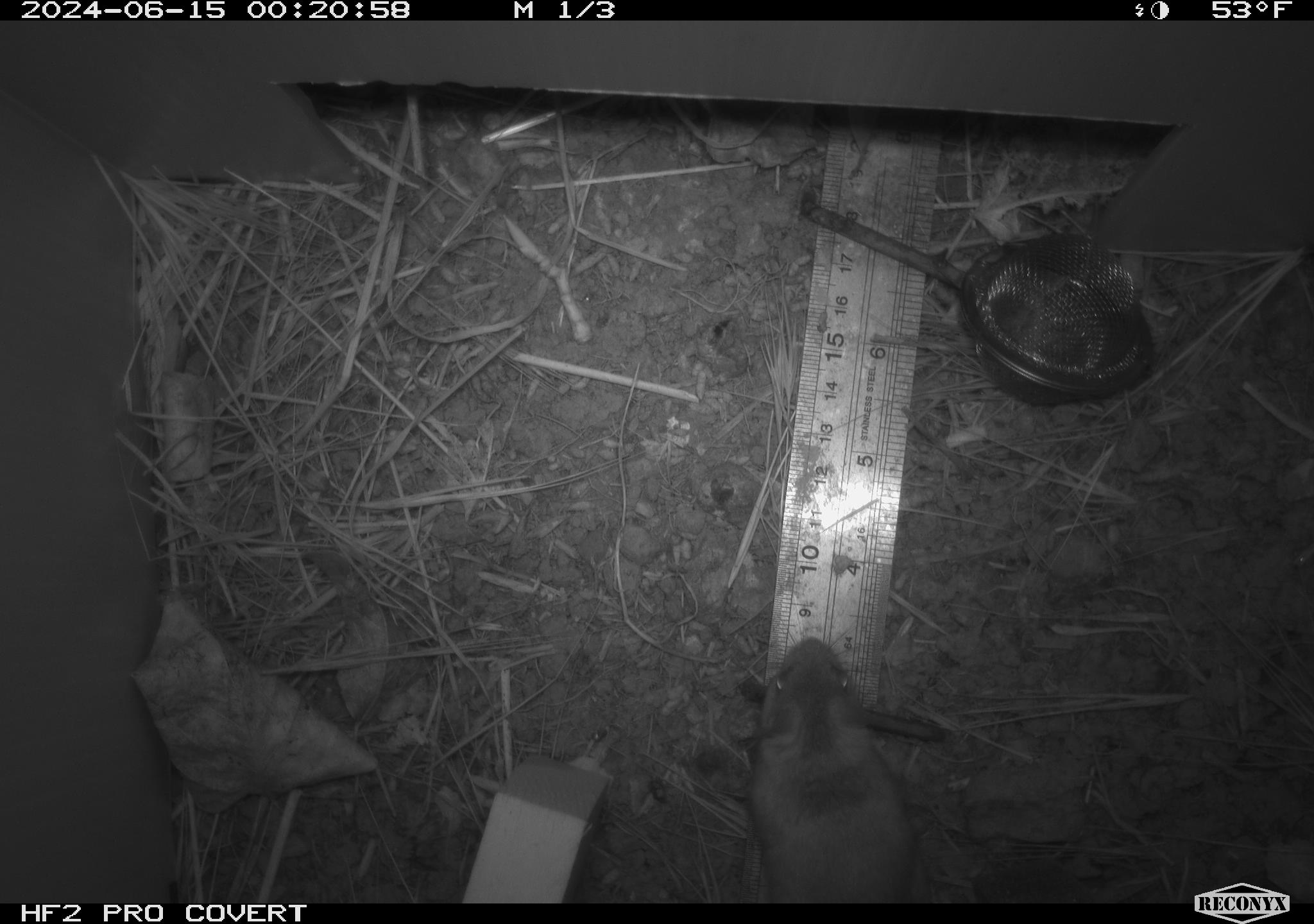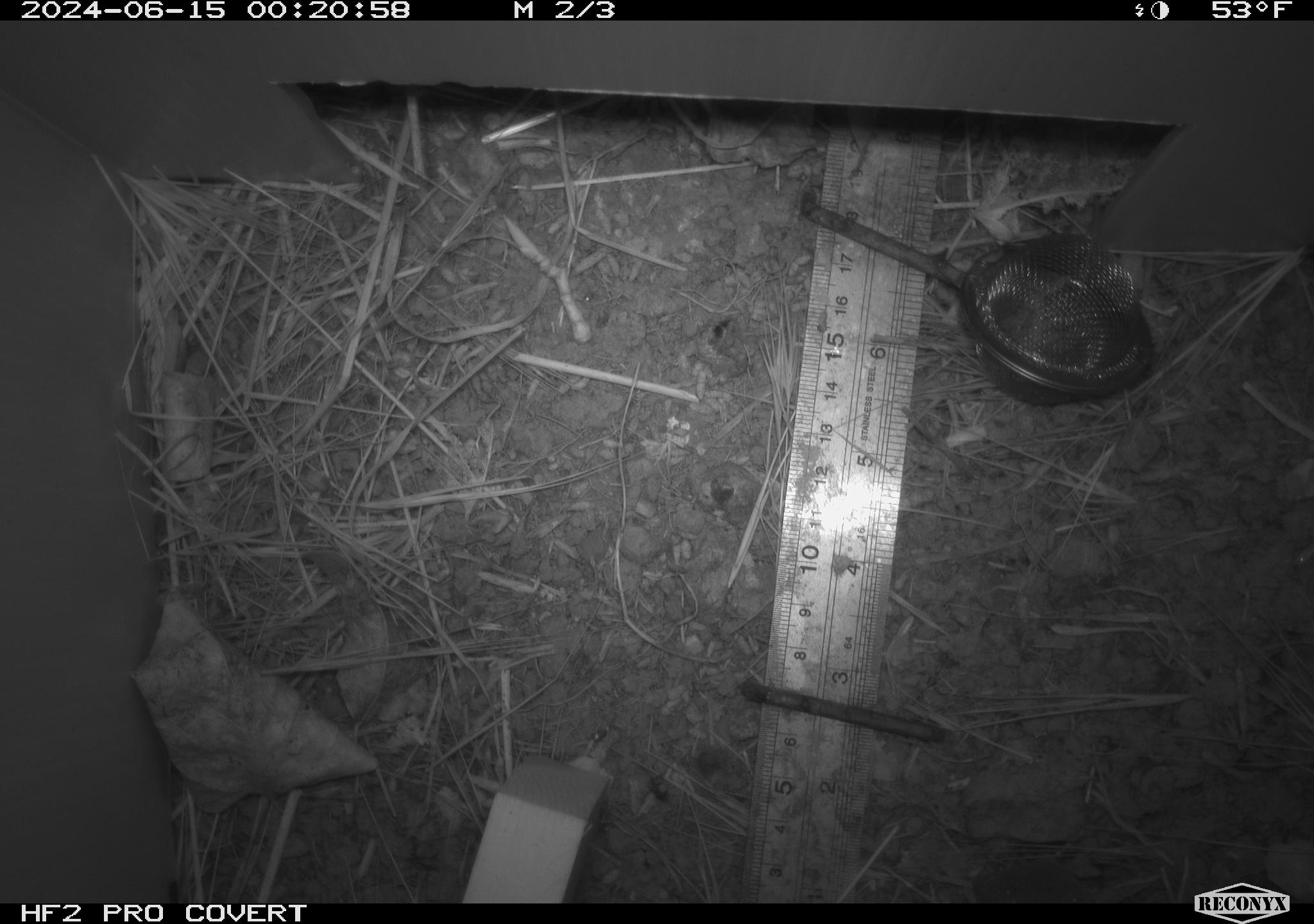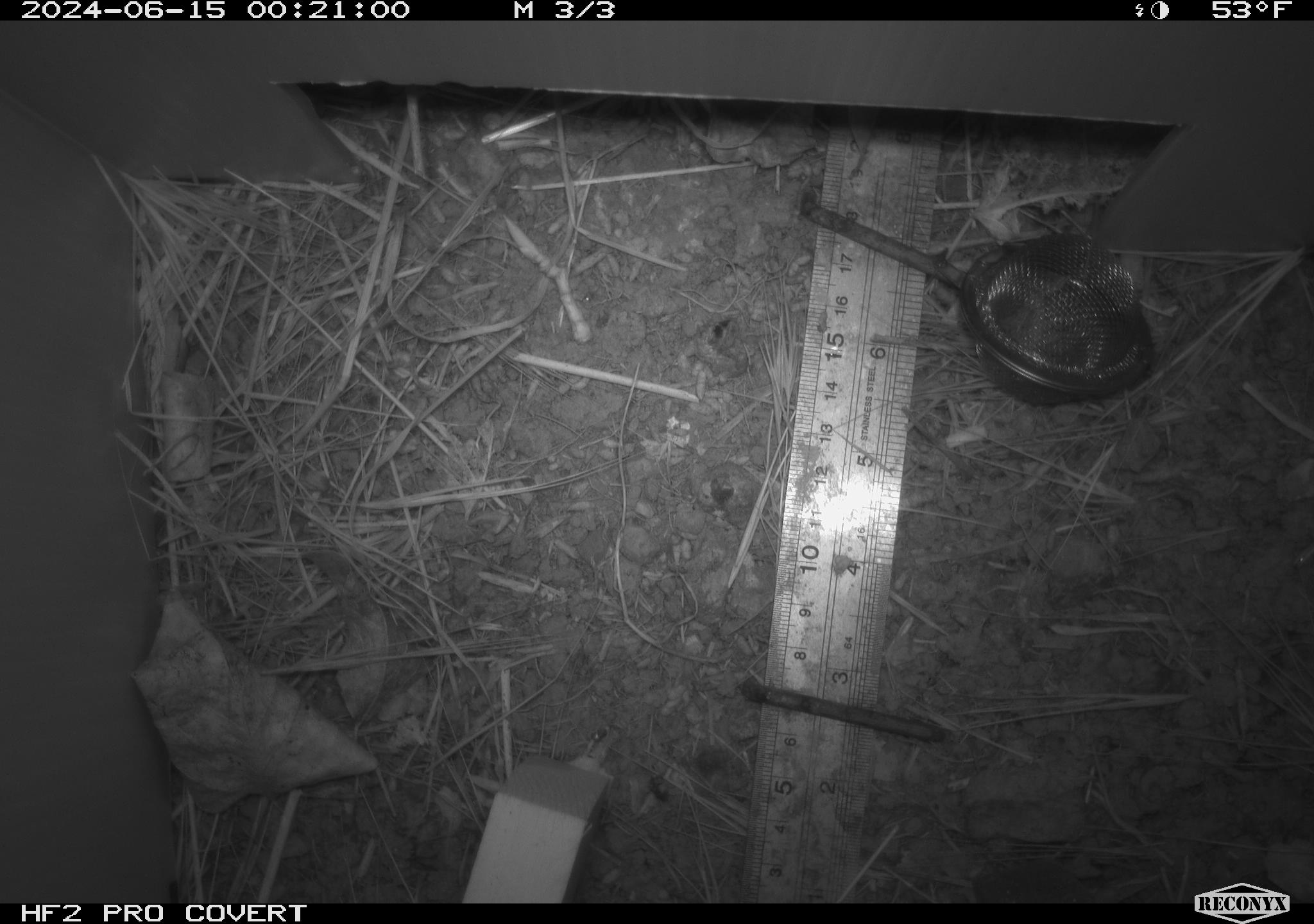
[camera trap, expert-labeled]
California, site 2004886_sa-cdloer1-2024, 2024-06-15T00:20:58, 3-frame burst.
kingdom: Animalia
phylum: Chordata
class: Mammalia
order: Rodentia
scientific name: Rodentia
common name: mouse species